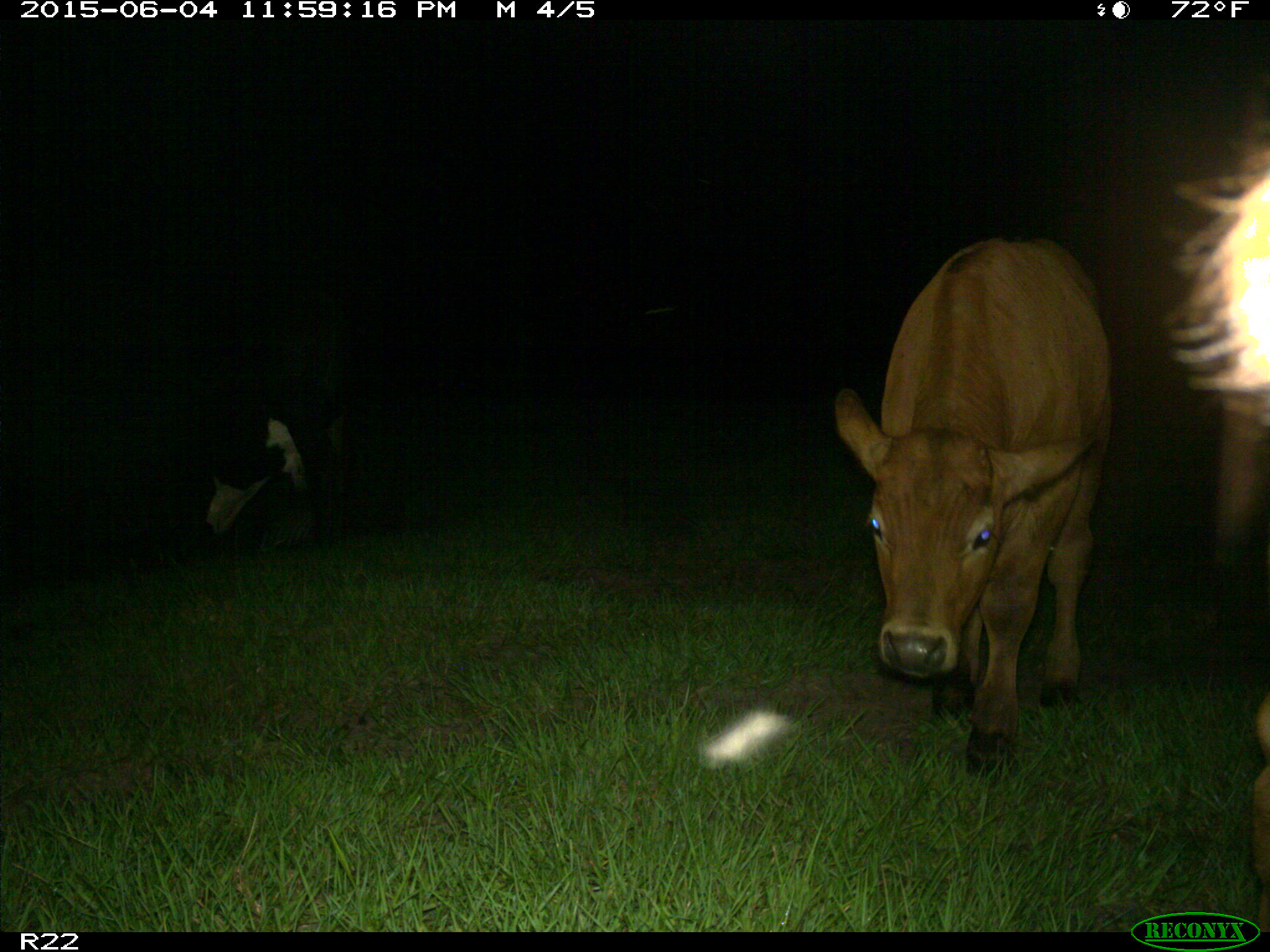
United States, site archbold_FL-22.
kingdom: Animalia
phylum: Chordata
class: Mammalia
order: Artiodactyla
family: Bovidae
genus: Bos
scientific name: Bos taurus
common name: domestic cow